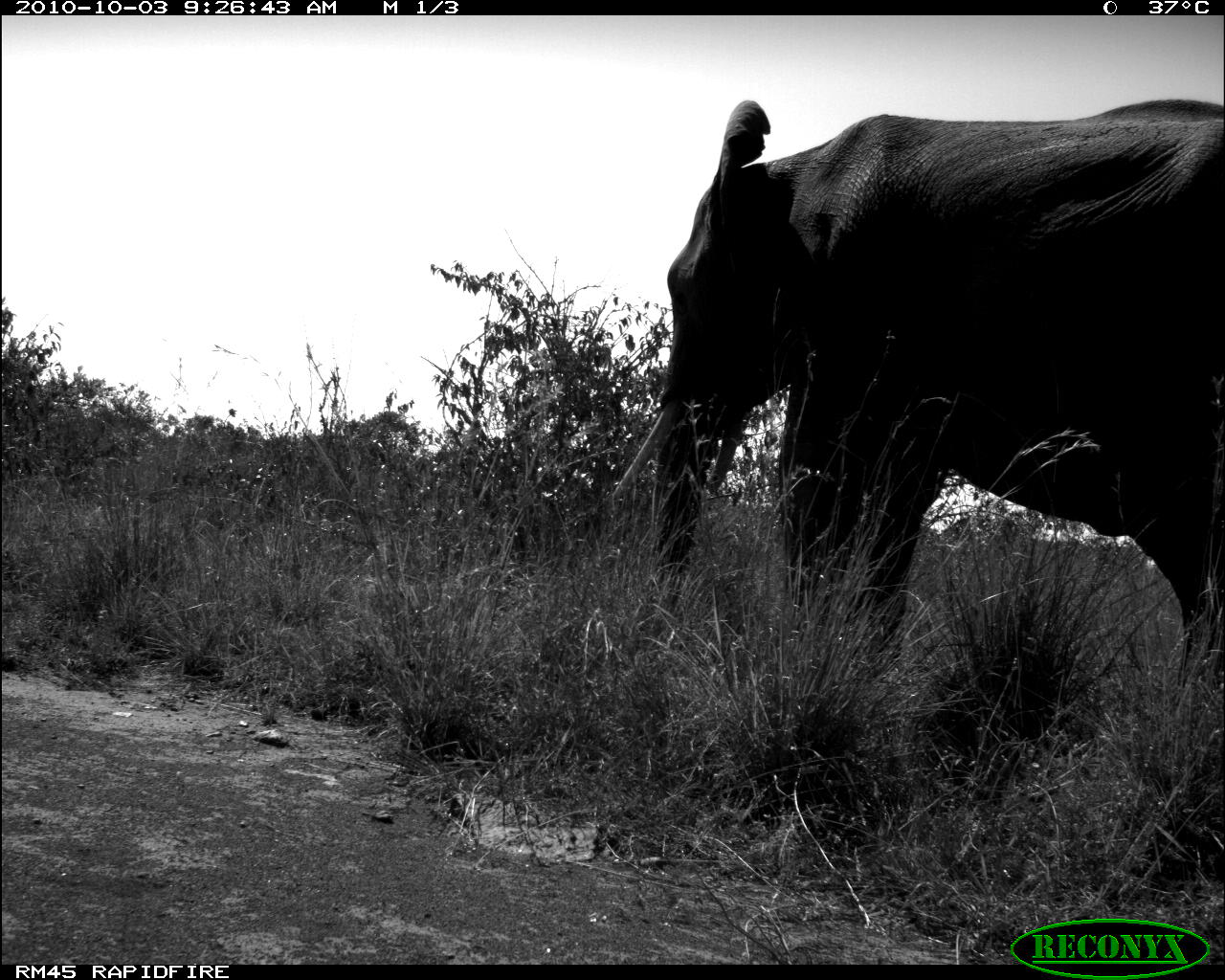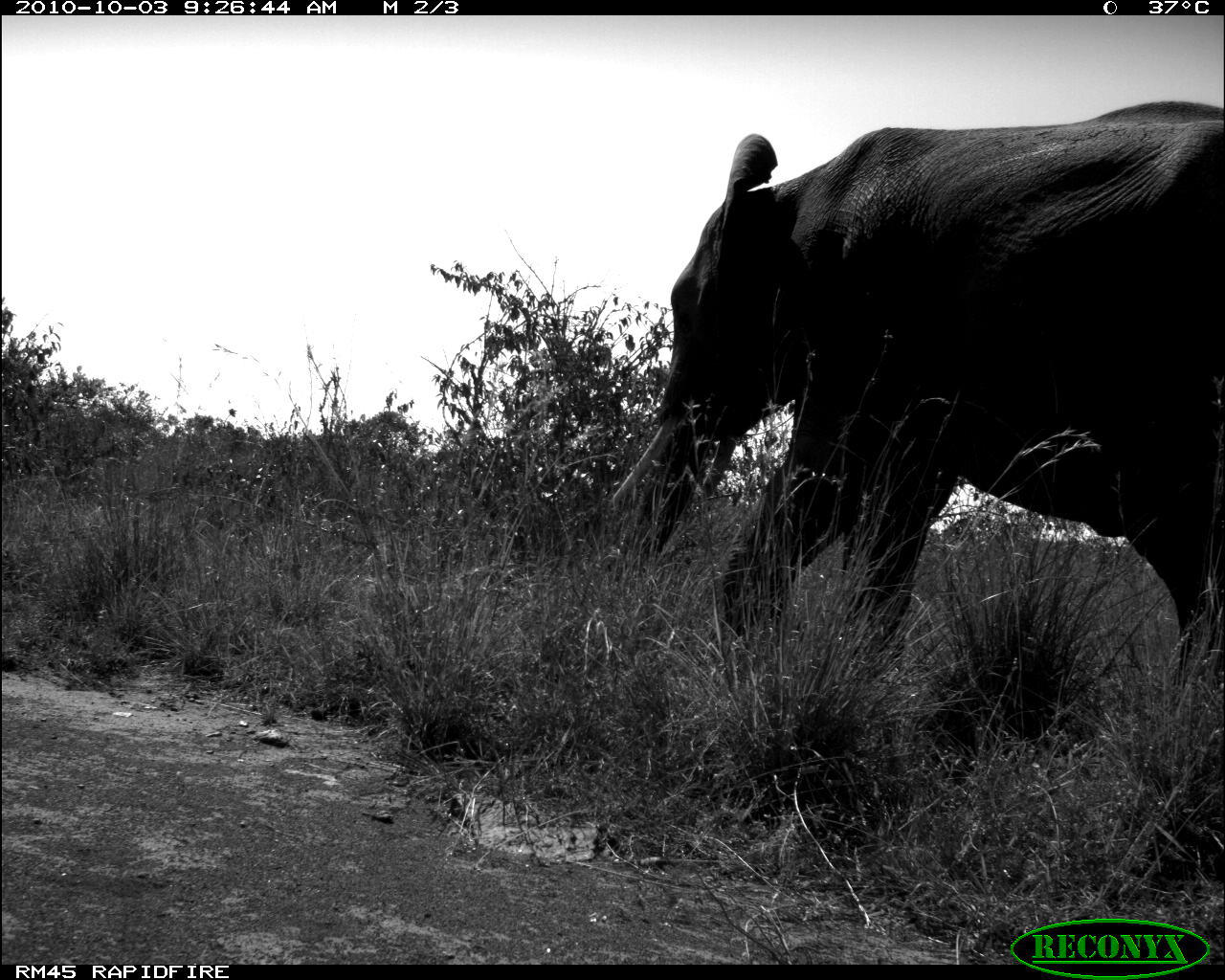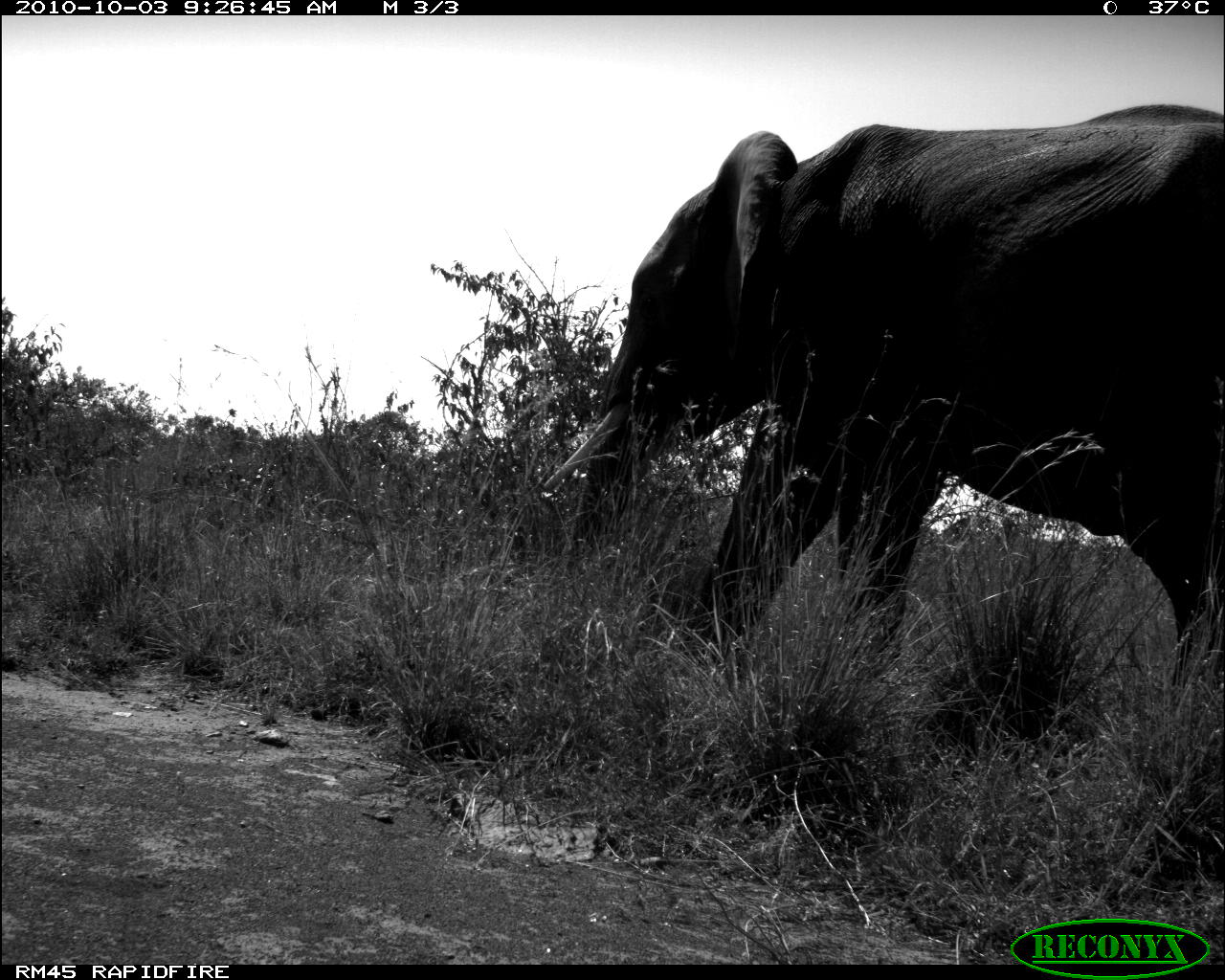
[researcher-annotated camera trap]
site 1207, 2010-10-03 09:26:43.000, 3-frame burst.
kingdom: Animalia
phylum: Chordata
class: Mammalia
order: Proboscidea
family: Elephantidae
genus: Loxodonta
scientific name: Loxodonta africana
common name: african bush elephant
Loxodonta africana (african bush elephant), count 1.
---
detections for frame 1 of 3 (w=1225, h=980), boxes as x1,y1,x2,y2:
loxodonta africana: 604,94,1225,673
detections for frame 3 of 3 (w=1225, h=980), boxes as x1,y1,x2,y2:
loxodonta africana: 537,96,1225,692